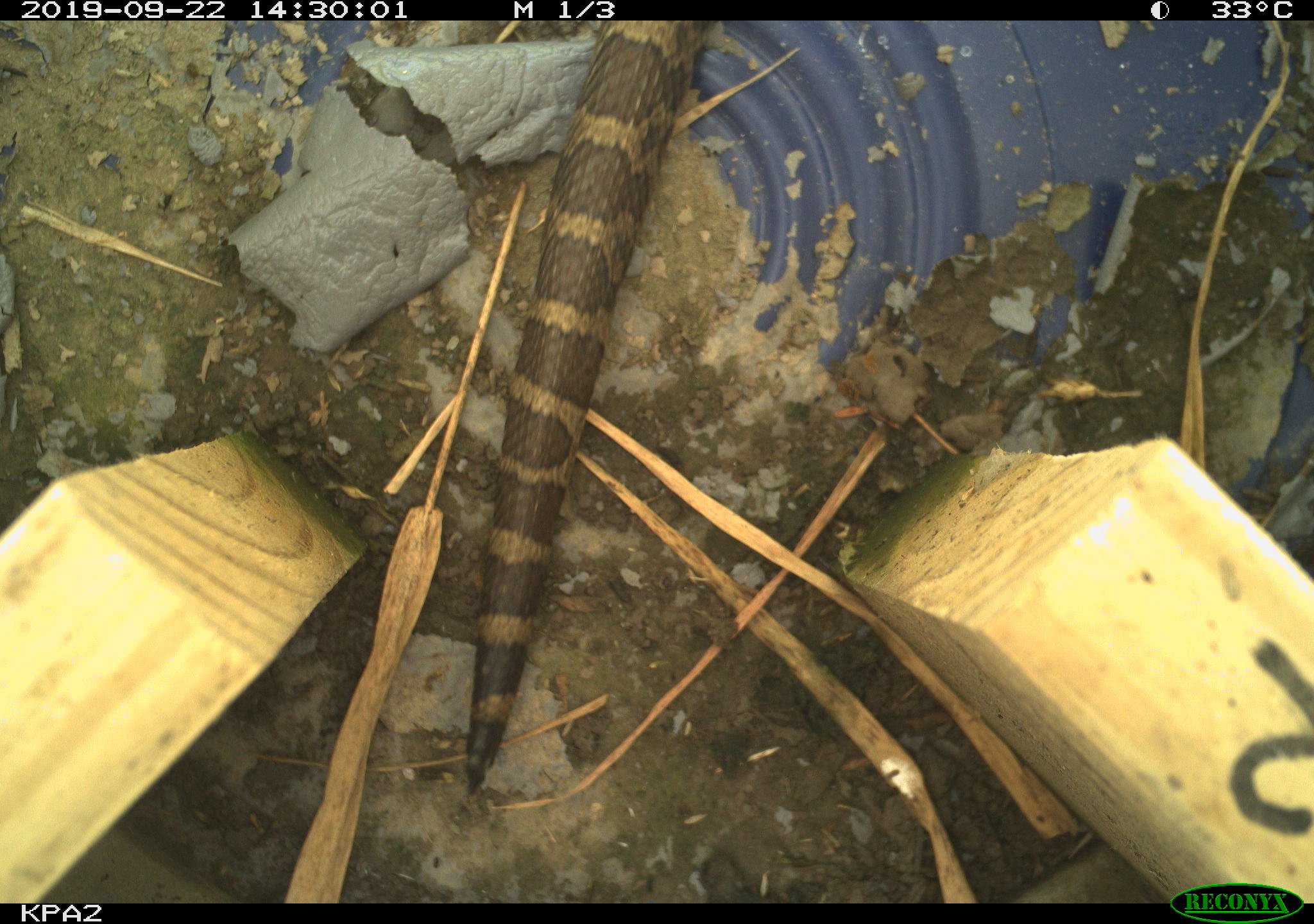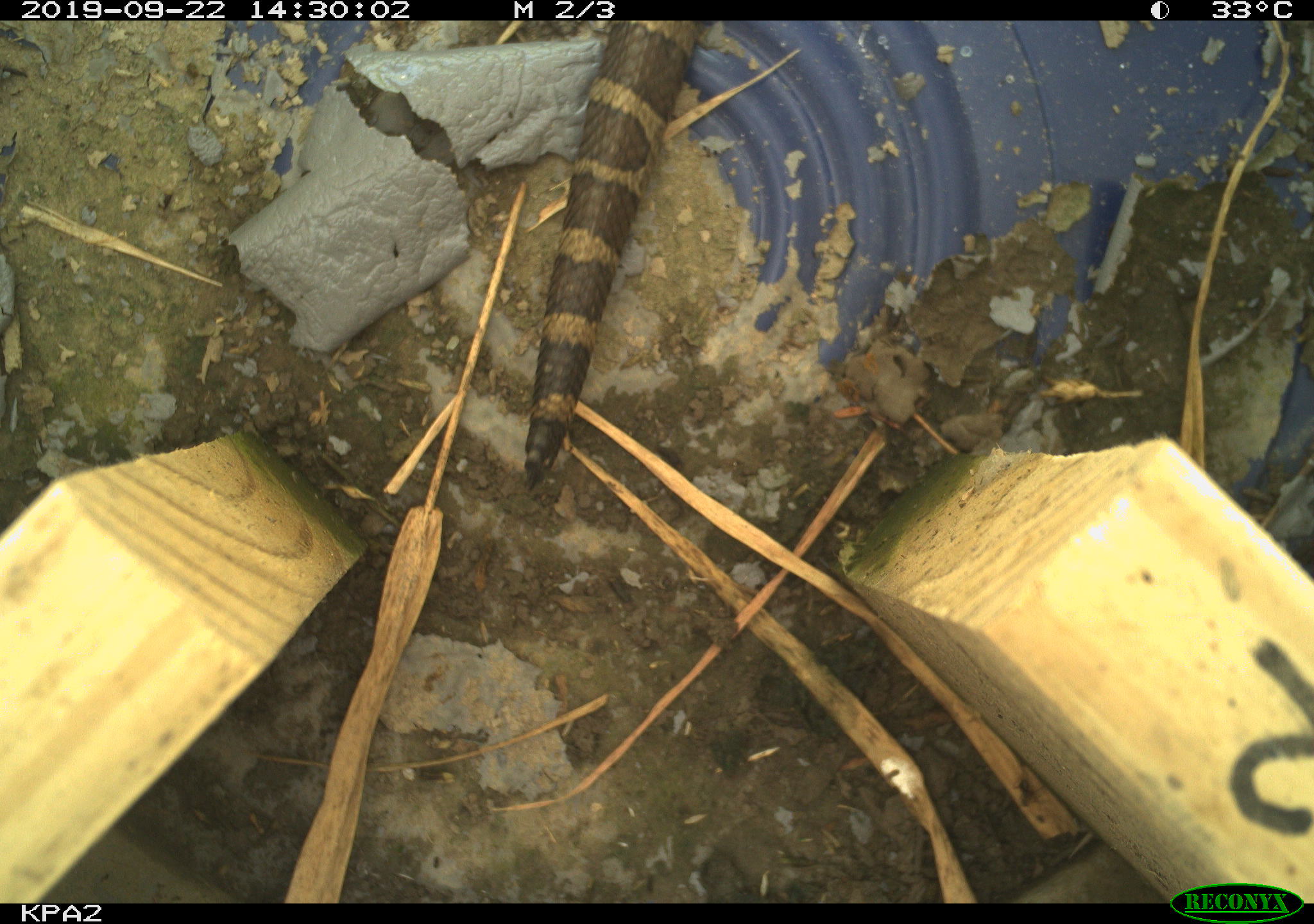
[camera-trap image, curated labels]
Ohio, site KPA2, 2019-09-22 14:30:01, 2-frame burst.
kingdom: Animalia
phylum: Chordata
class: Reptilia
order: Squamata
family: Viperidae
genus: Sistrurus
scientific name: Sistrurus catenatus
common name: eastern massasauga